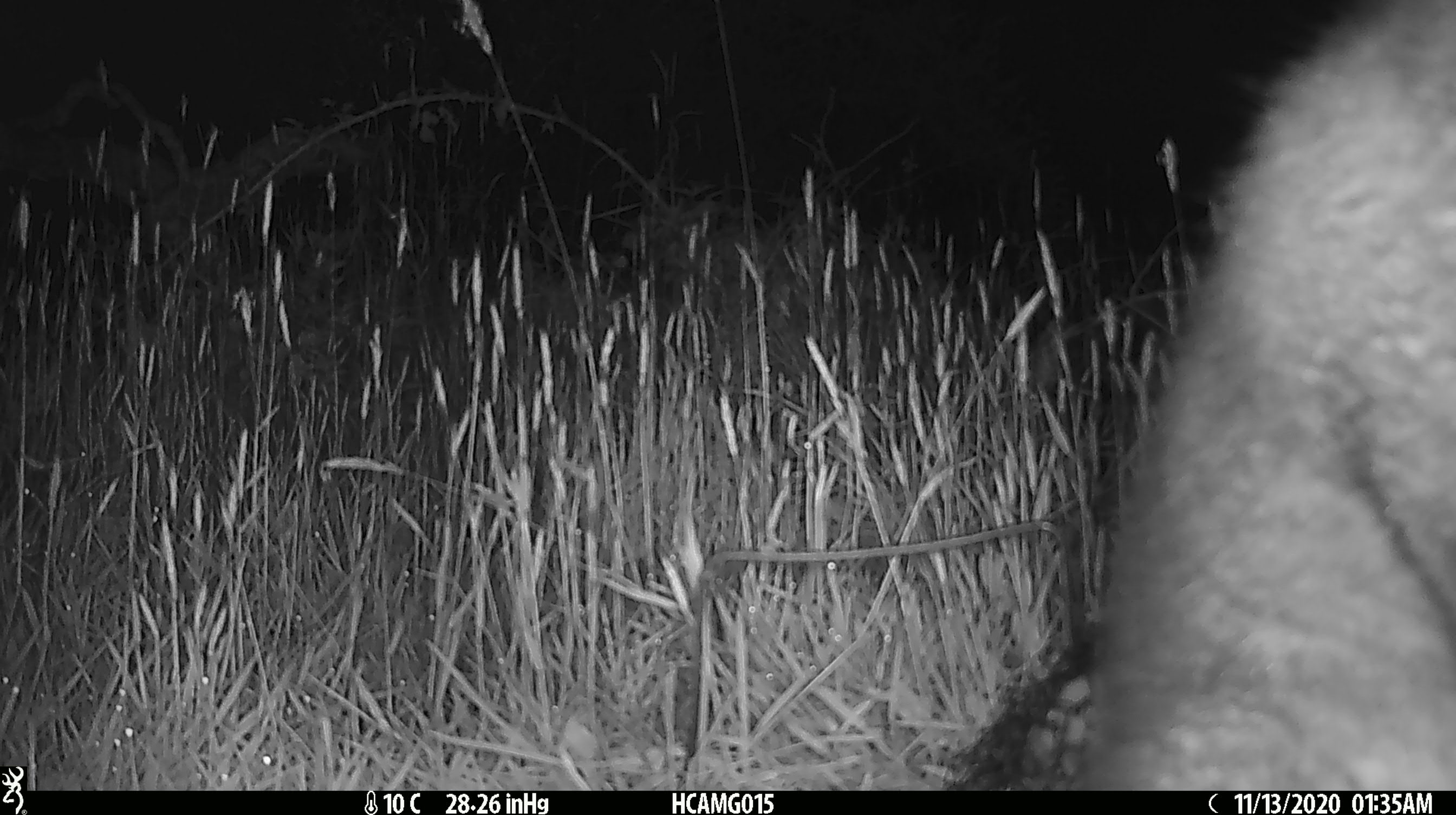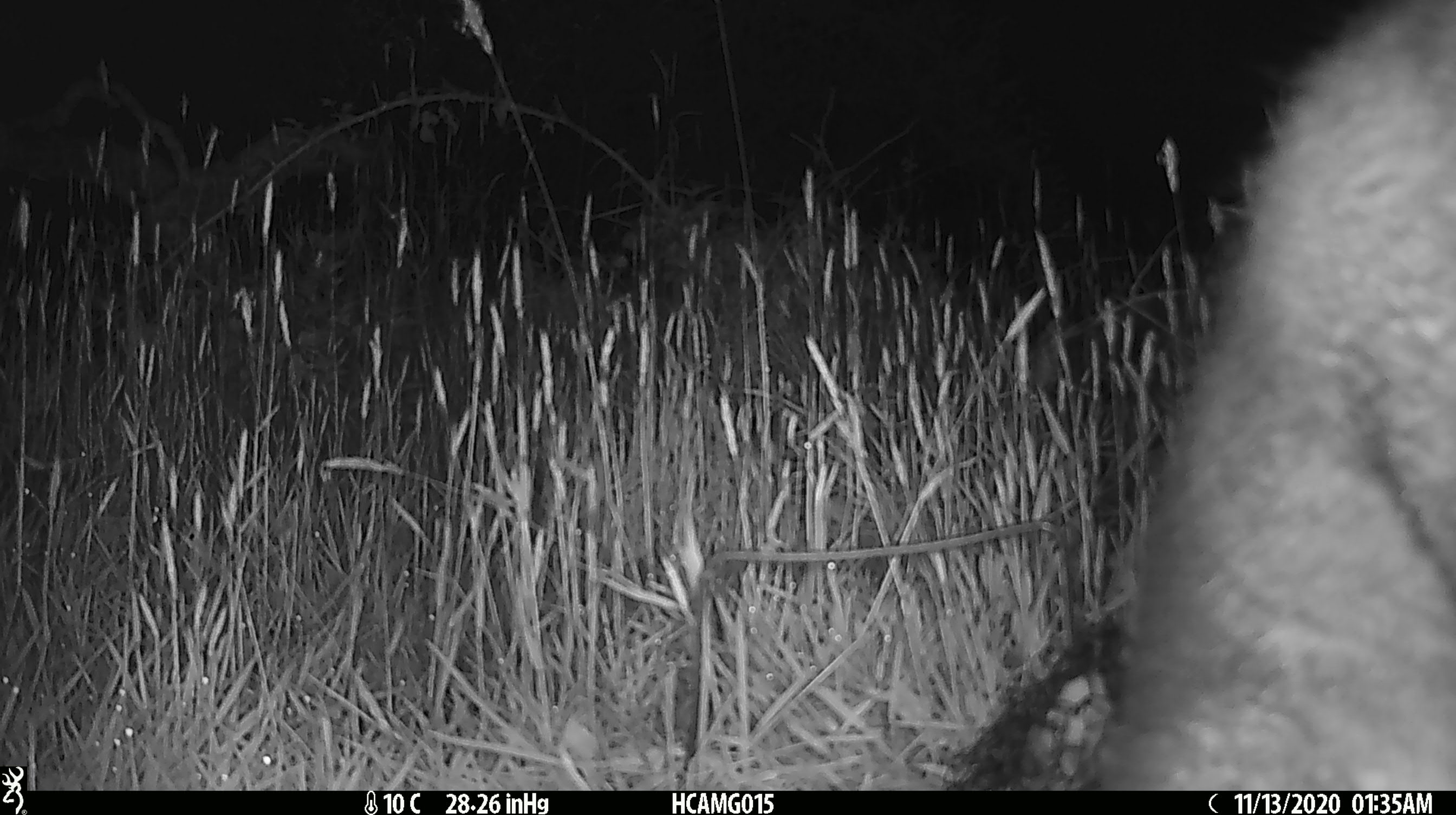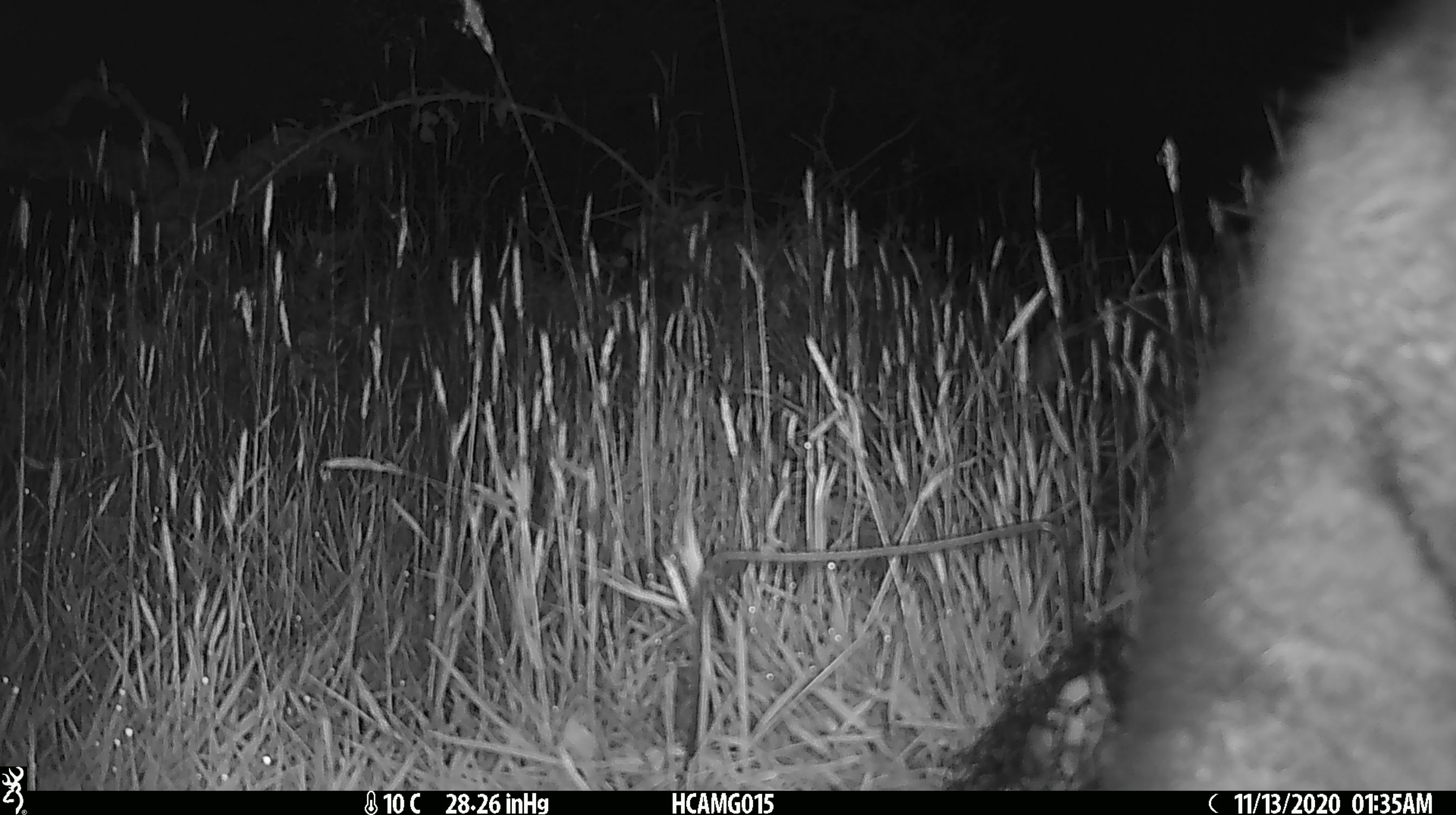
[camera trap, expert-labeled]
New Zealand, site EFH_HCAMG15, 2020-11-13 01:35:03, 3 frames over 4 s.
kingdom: Animalia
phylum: Chordata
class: Mammalia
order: Diprotodontia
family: Phalangeridae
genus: Trichosurus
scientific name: Trichosurus vulpecula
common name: common brushtail possum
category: possum